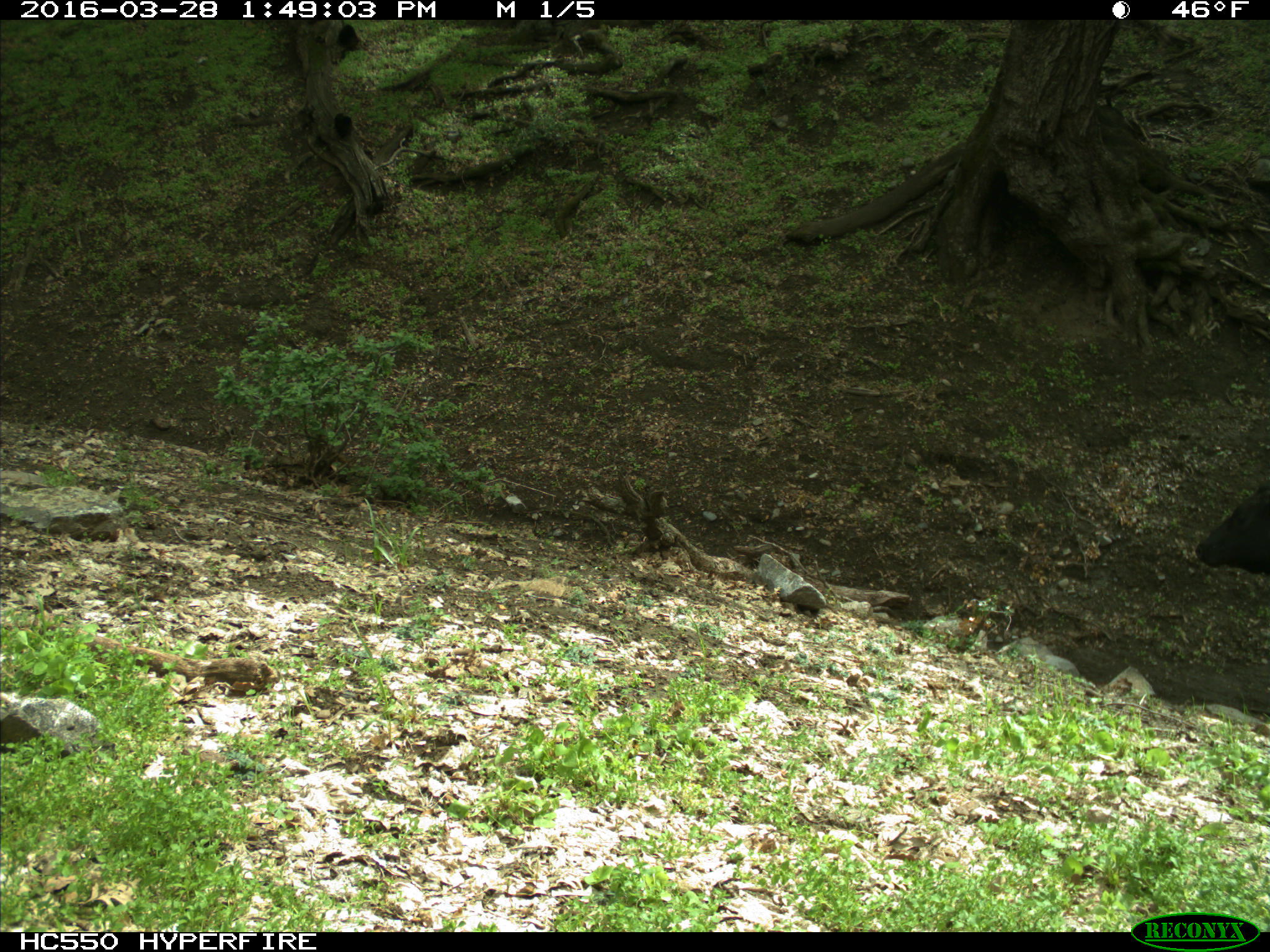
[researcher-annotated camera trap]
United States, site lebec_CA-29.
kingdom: Animalia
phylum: Chordata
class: Mammalia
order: Artiodactyla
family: Bovidae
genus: Bos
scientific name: Bos taurus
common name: domestic cow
Bos taurus (domestic cow).